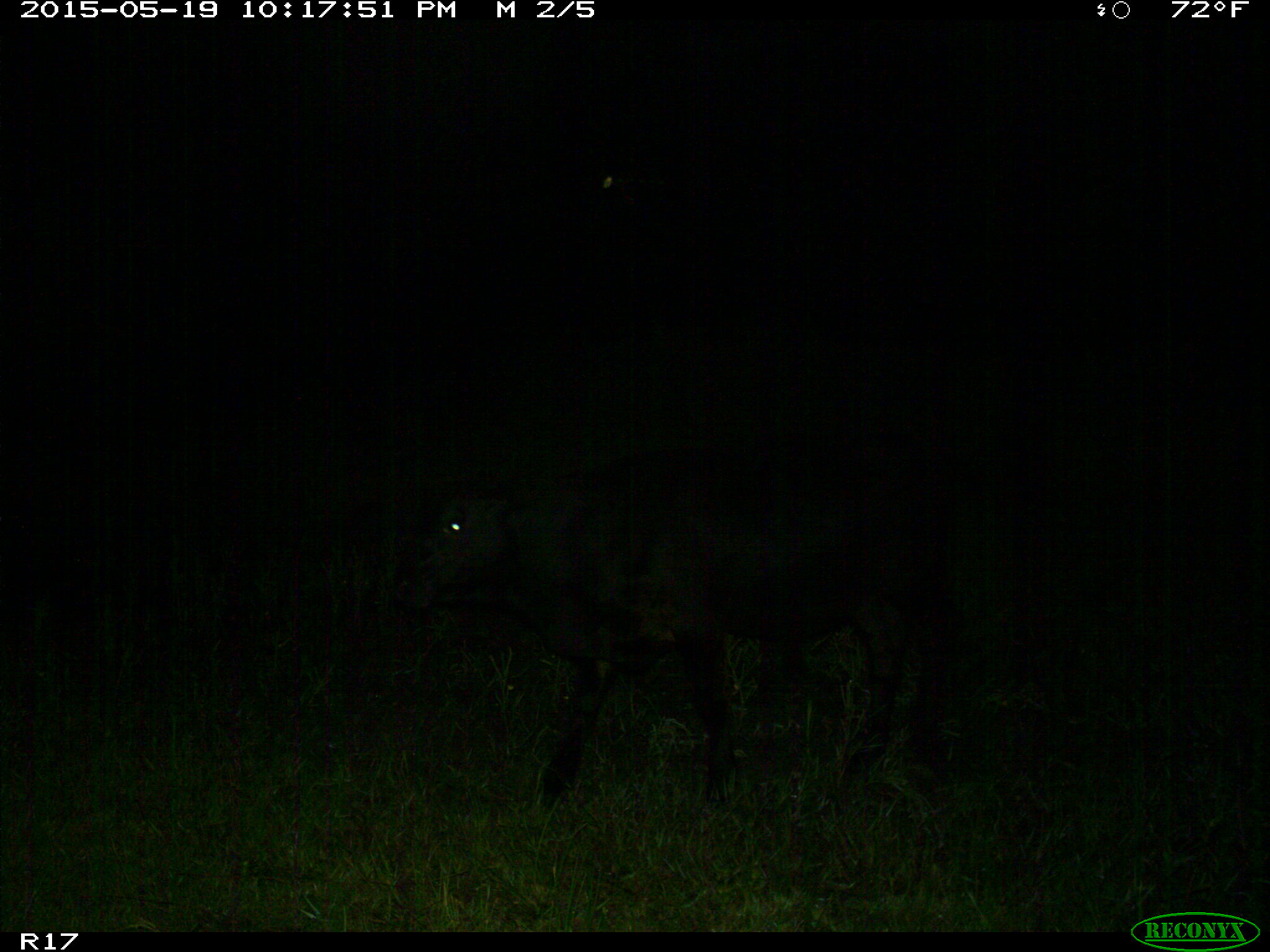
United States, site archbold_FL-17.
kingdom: Animalia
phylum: Chordata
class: Mammalia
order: Artiodactyla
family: Bovidae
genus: Bos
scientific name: Bos taurus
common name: domestic cow